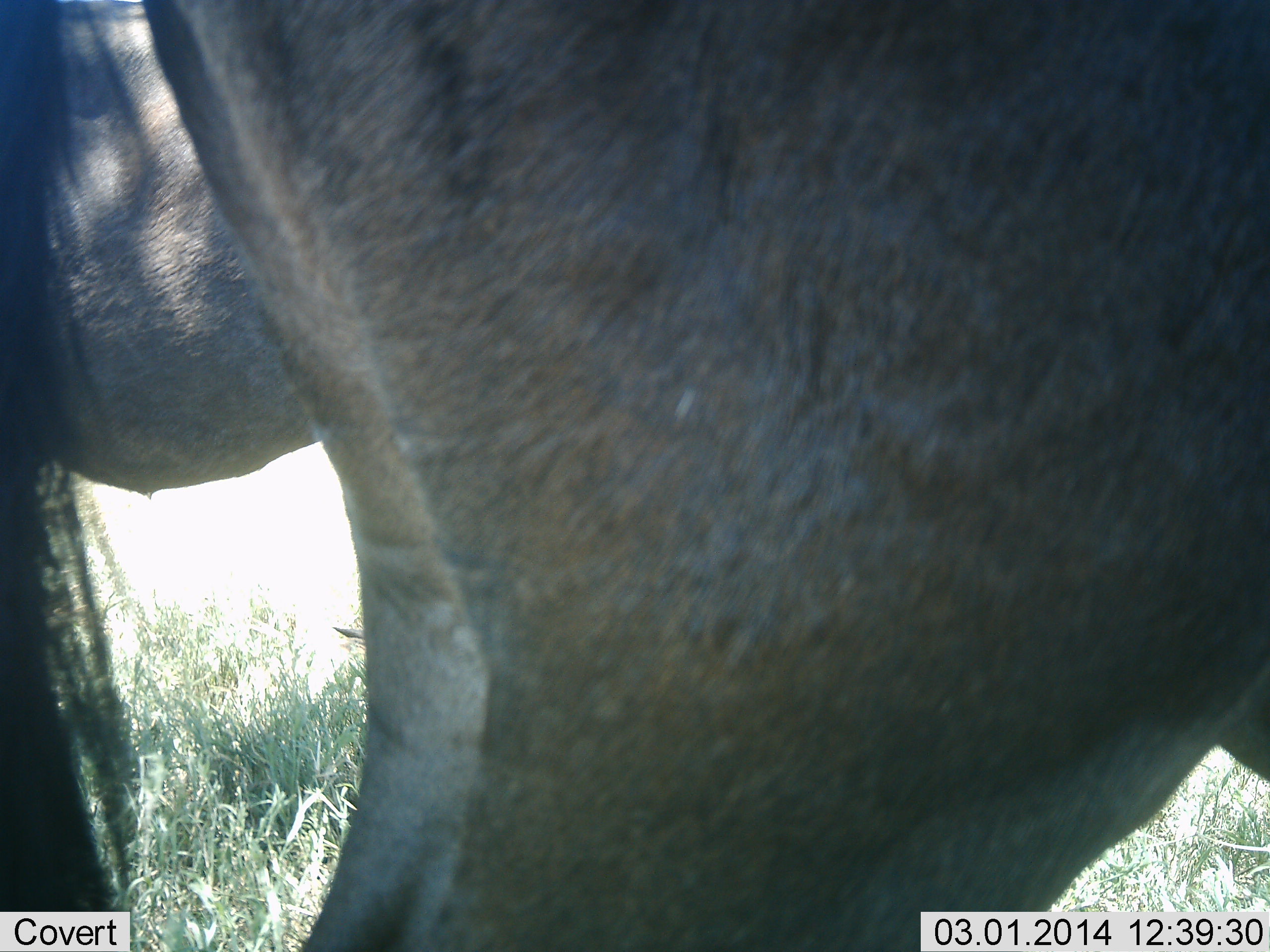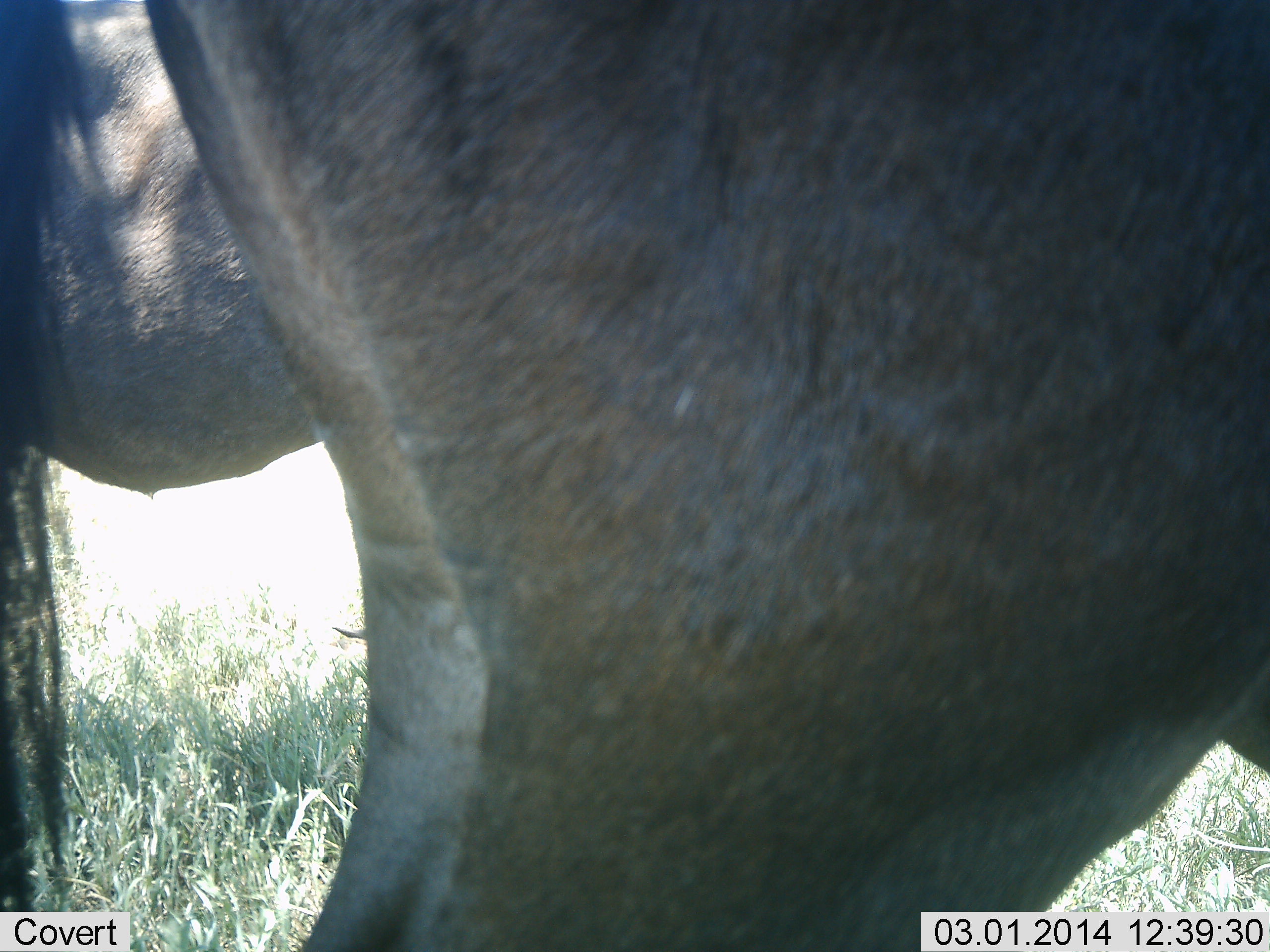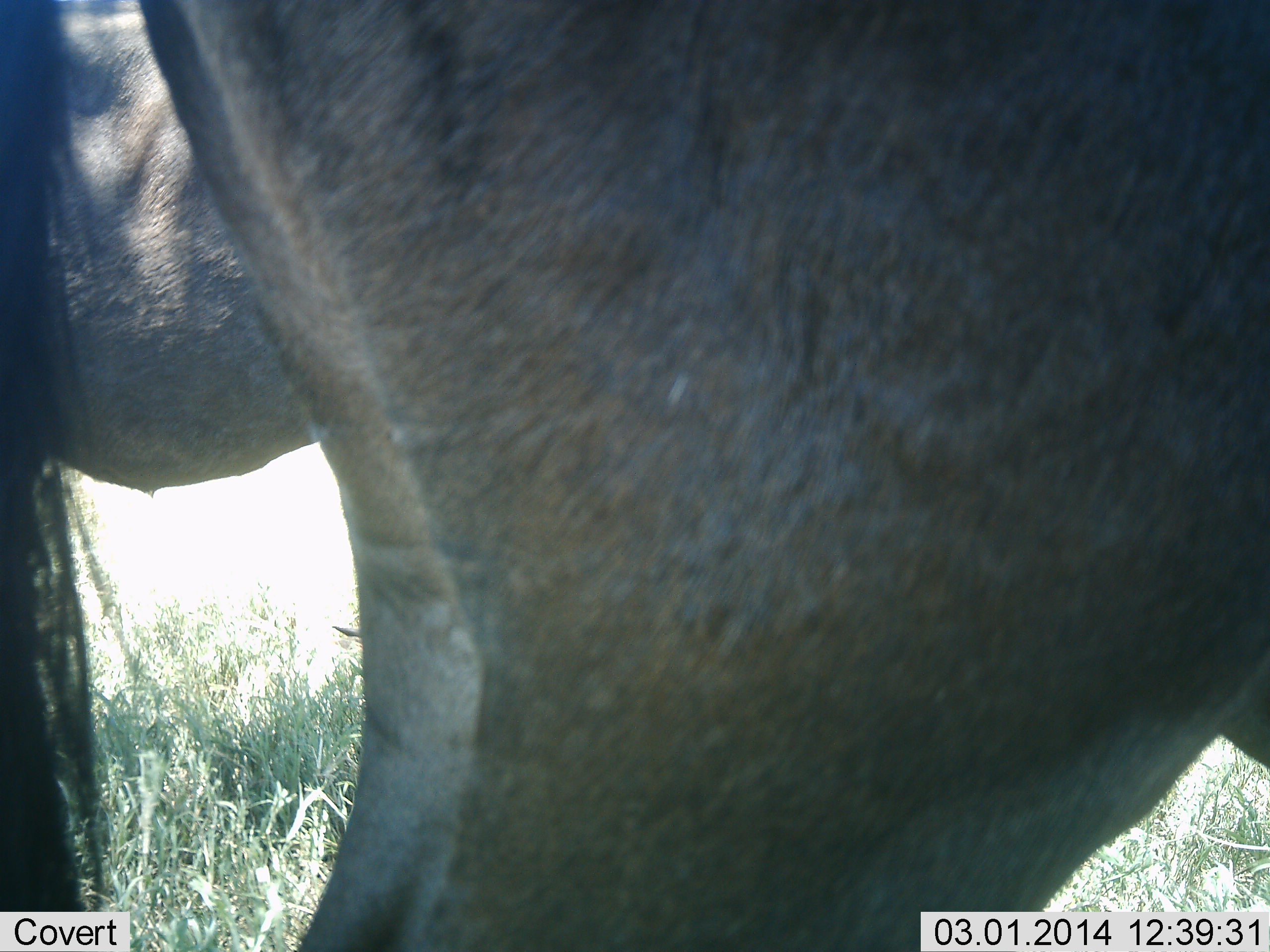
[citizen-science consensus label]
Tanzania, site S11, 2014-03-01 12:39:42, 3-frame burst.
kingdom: Animalia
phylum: Chordata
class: Mammalia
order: Artiodactyla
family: Bovidae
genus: Connochaetes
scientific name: Connochaetes taurinus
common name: blue wildebeest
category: wildebeest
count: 2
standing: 100%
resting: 0%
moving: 0%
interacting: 0%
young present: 0%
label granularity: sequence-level